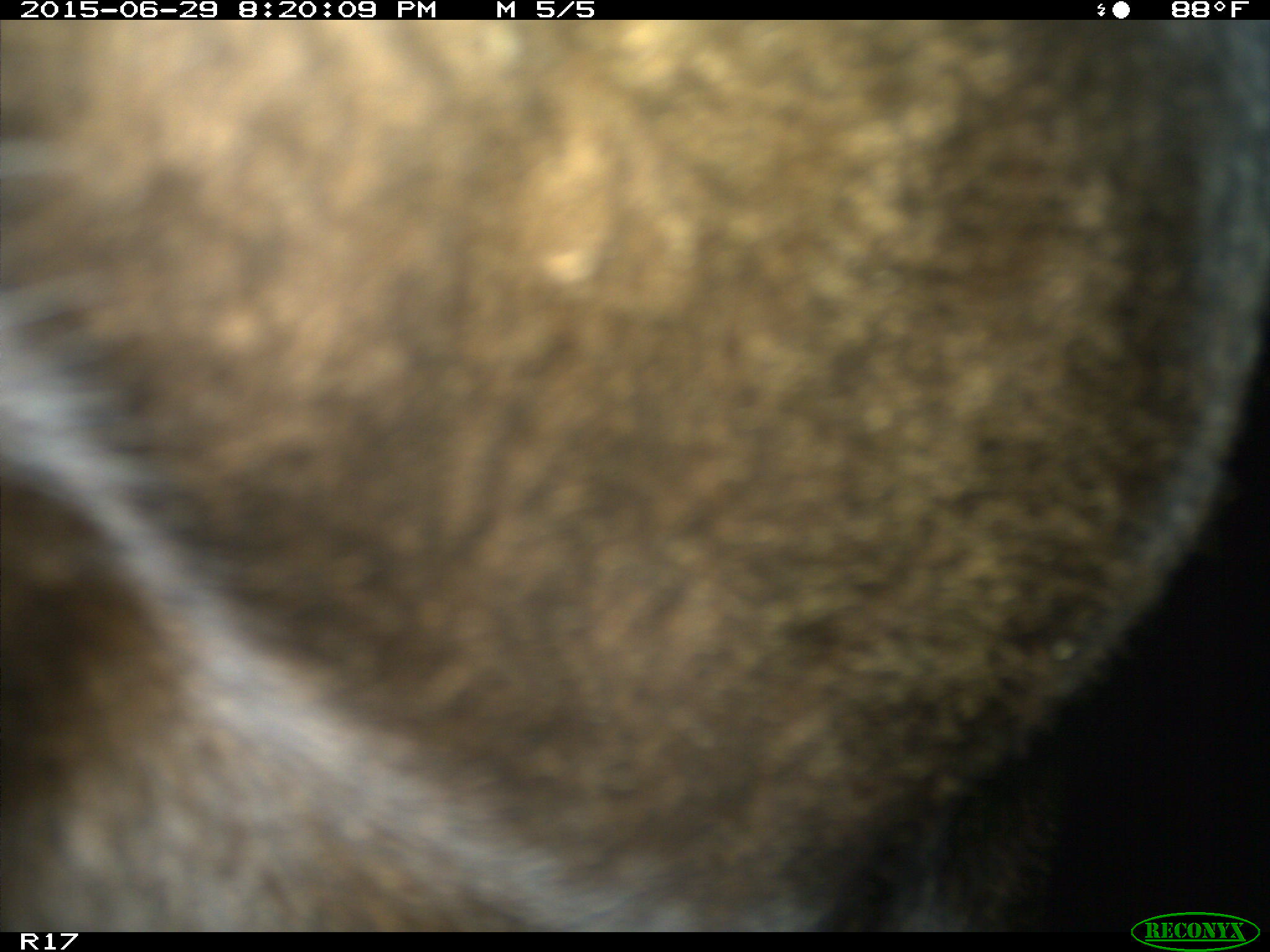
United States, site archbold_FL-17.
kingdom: Animalia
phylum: Chordata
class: Mammalia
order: Artiodactyla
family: Bovidae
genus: Bos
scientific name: Bos taurus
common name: domestic cow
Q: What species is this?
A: Bos taurus (domestic cow).